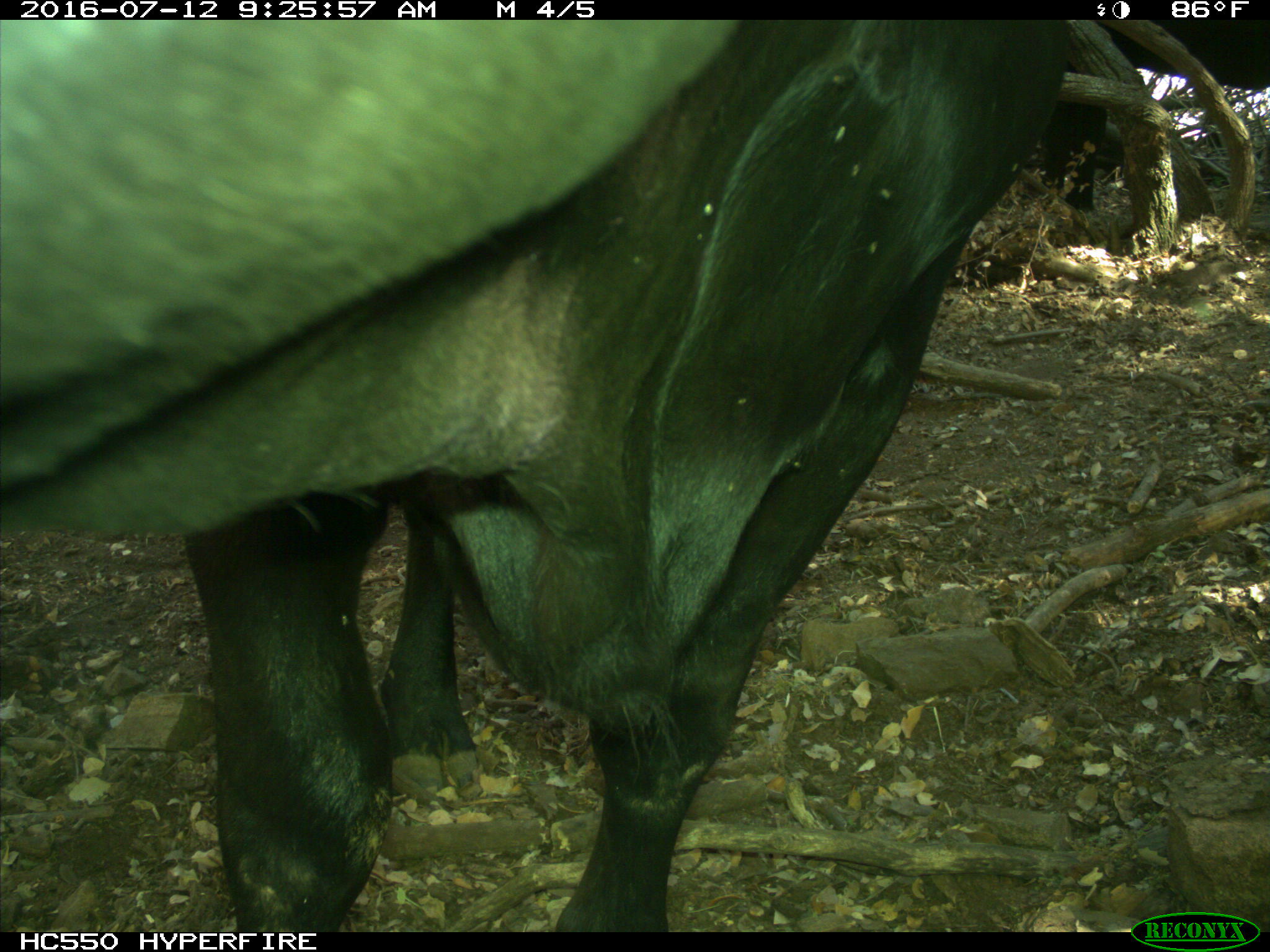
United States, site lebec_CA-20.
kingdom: Animalia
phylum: Chordata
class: Mammalia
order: Artiodactyla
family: Bovidae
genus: Bos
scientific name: Bos taurus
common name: domestic cow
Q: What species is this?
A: Bos taurus (domestic cow).